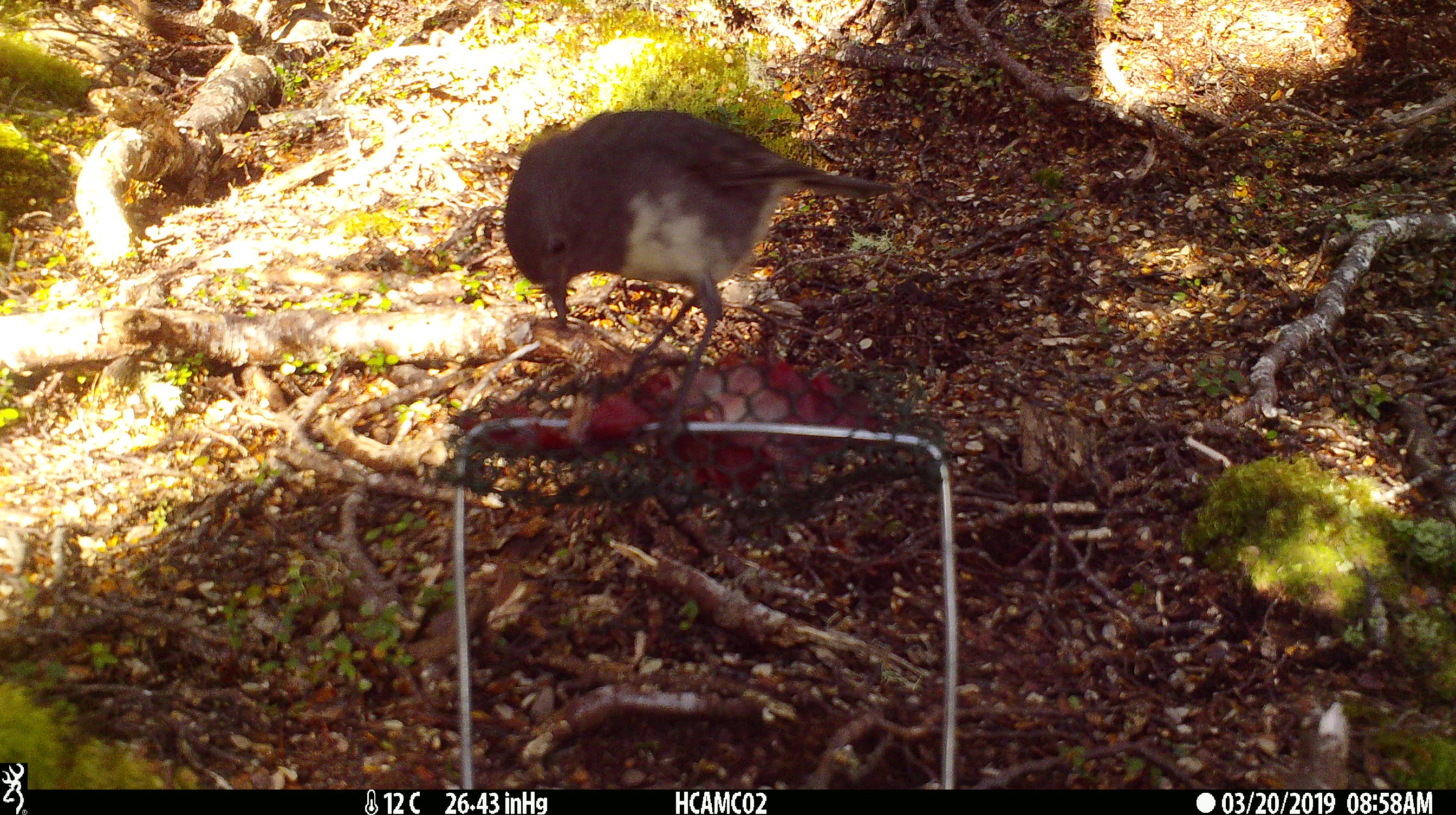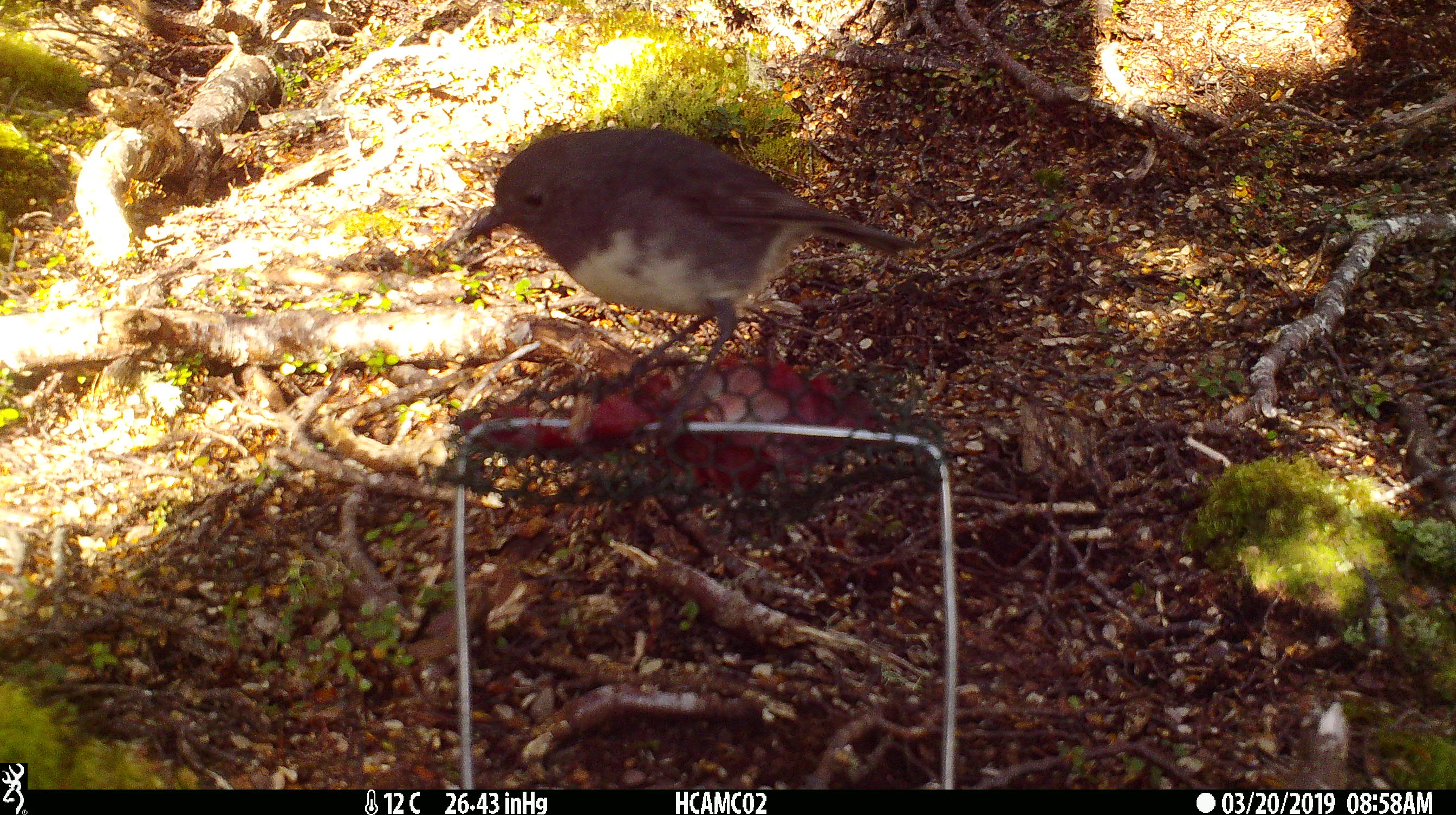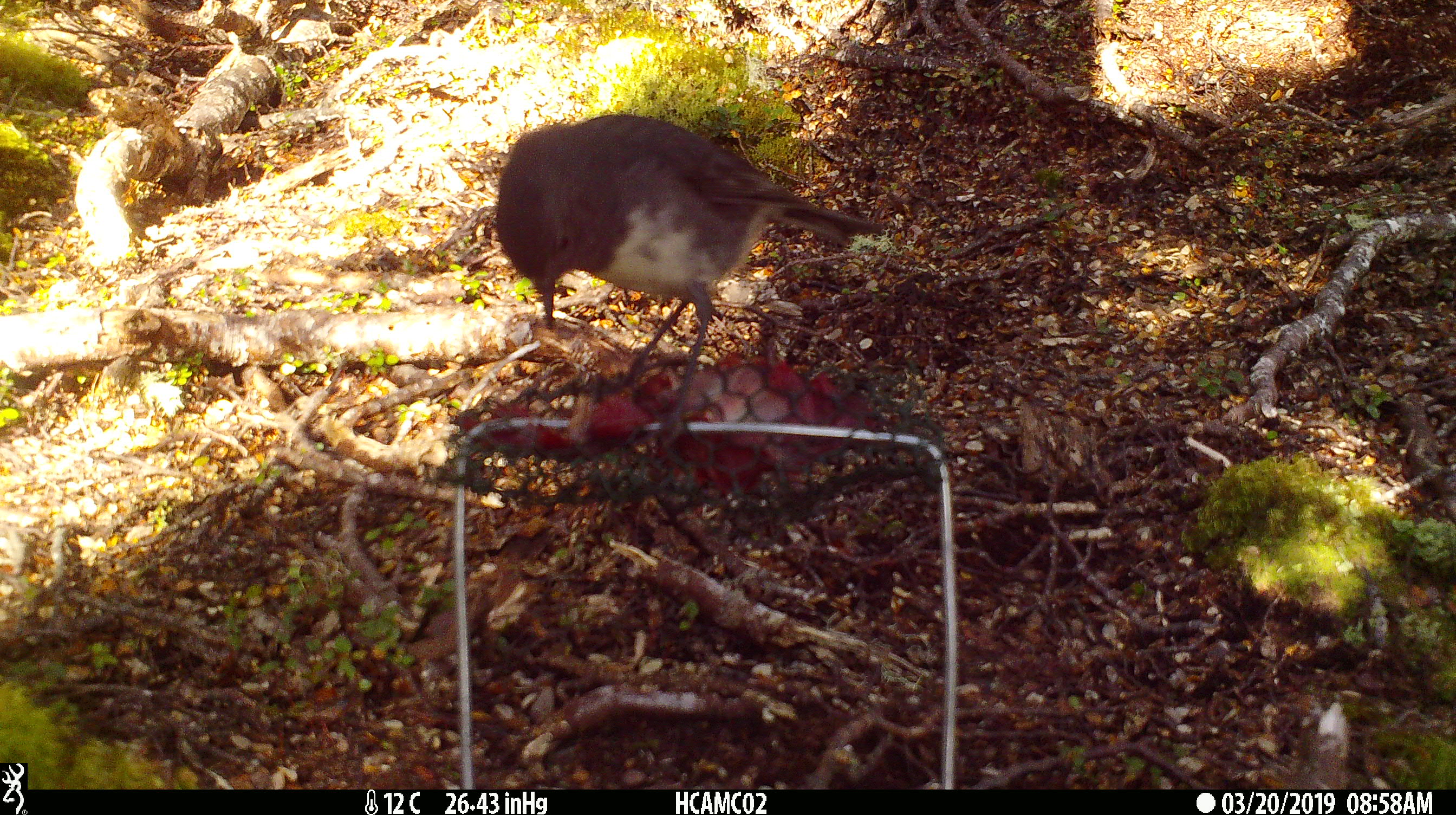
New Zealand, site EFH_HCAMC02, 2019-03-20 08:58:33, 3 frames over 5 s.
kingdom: Animalia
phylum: Chordata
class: Aves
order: Passeriformes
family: Petroicidae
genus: Petroica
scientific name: Petroica australis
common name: new zealand robin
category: robin